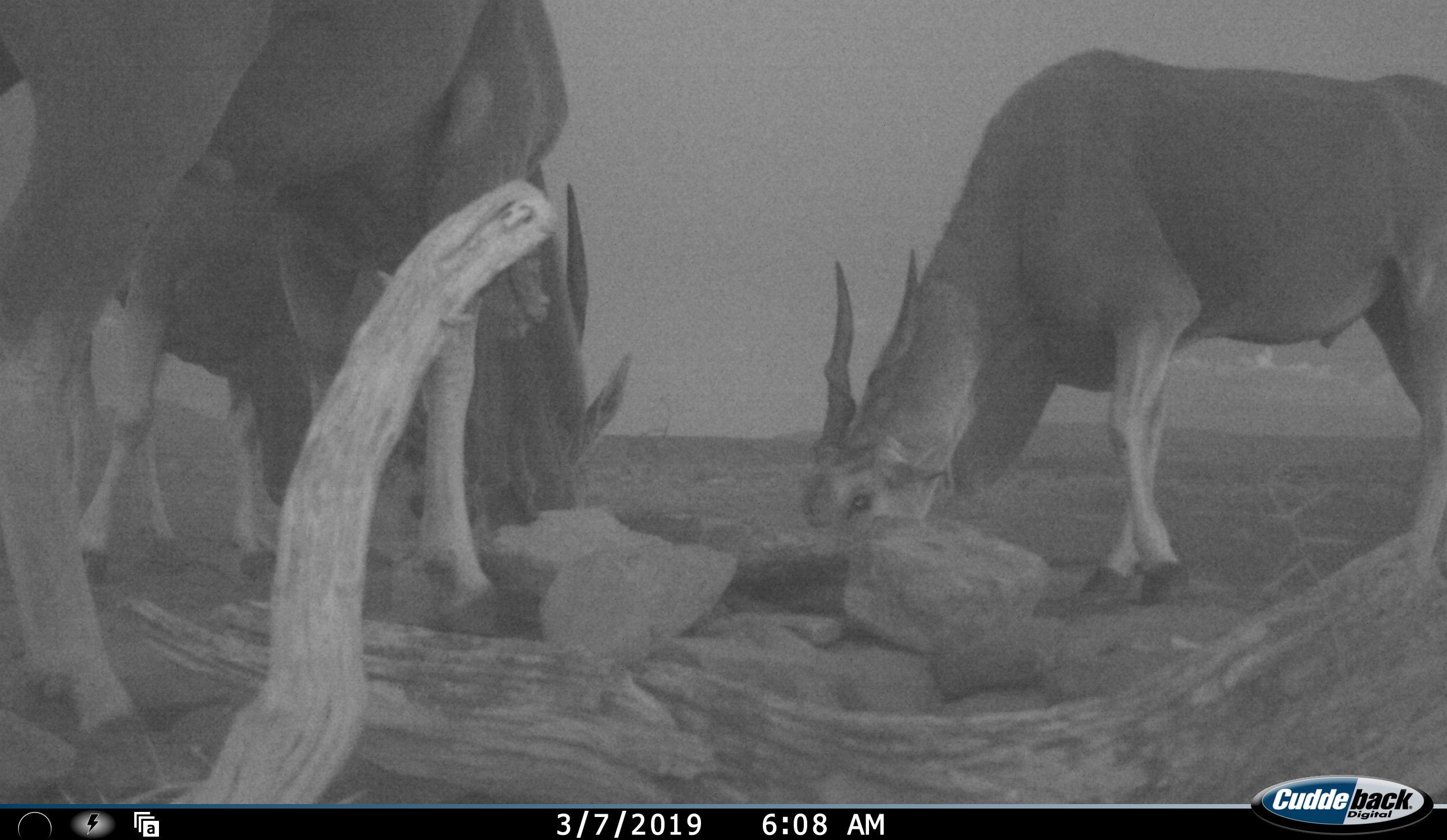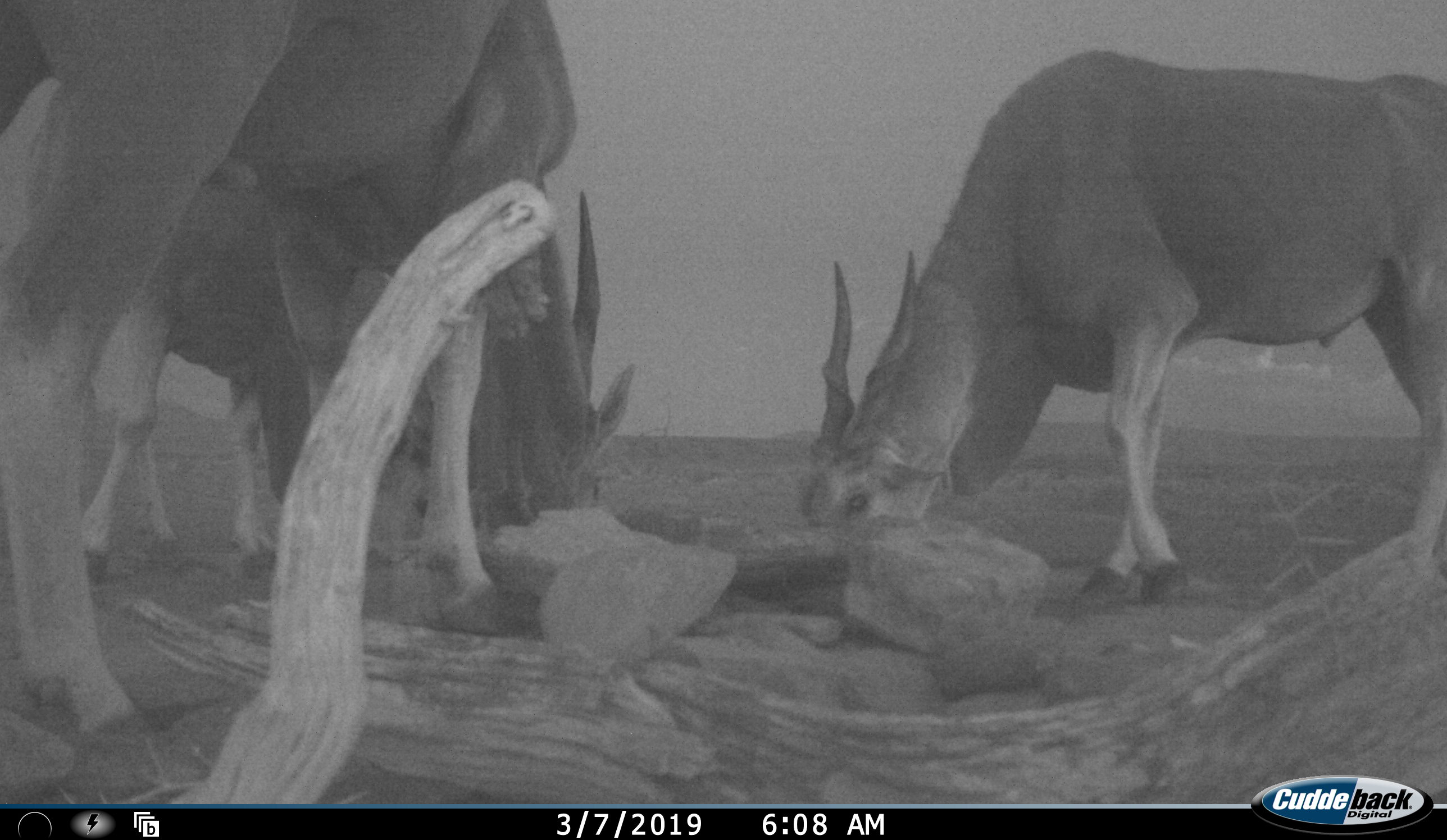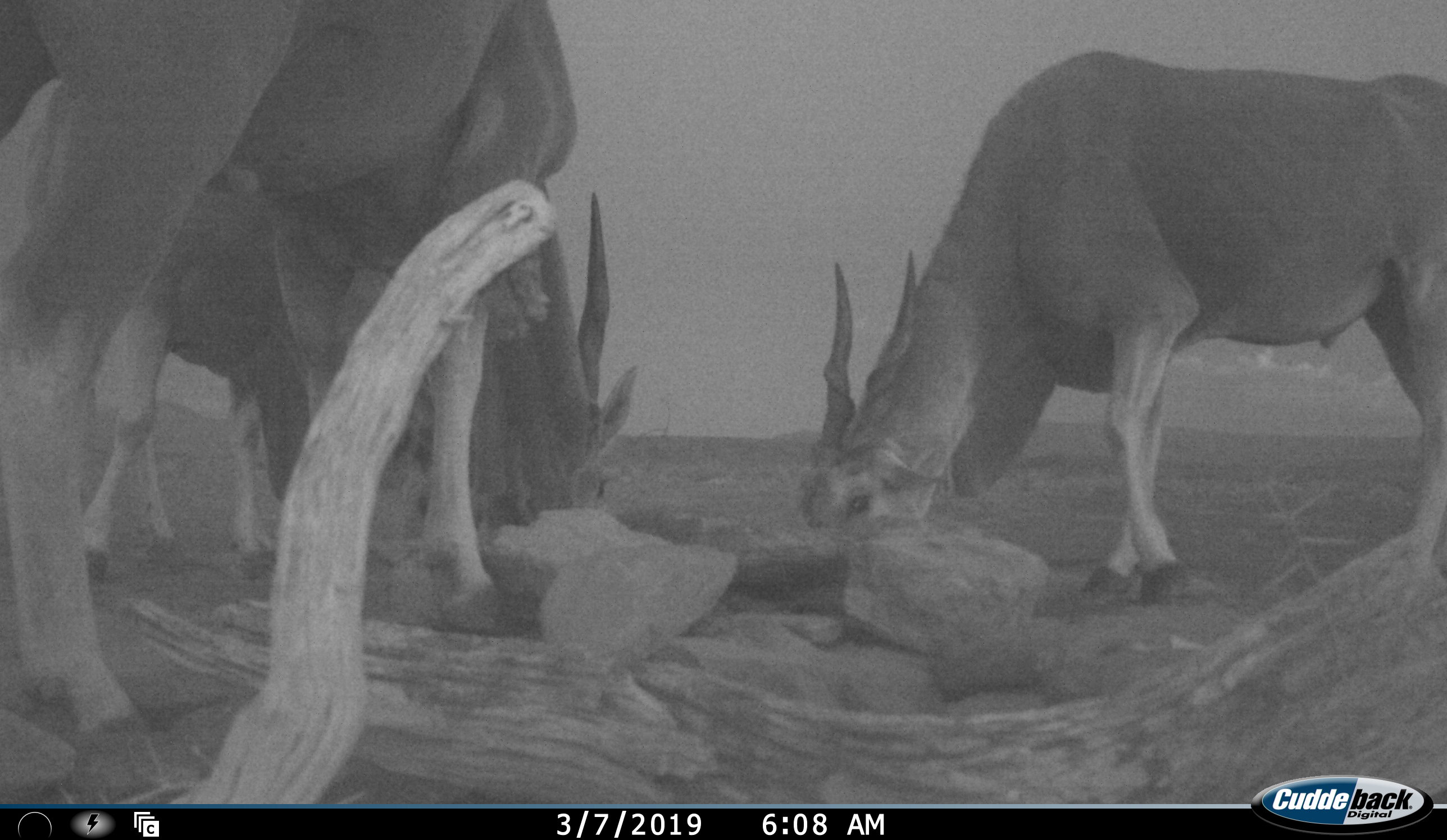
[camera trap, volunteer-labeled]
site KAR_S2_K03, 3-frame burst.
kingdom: Animalia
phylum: Chordata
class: Mammalia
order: Artiodactyla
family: Bovidae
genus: Tragelaphus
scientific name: Tragelaphus oryx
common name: eland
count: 3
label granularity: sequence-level